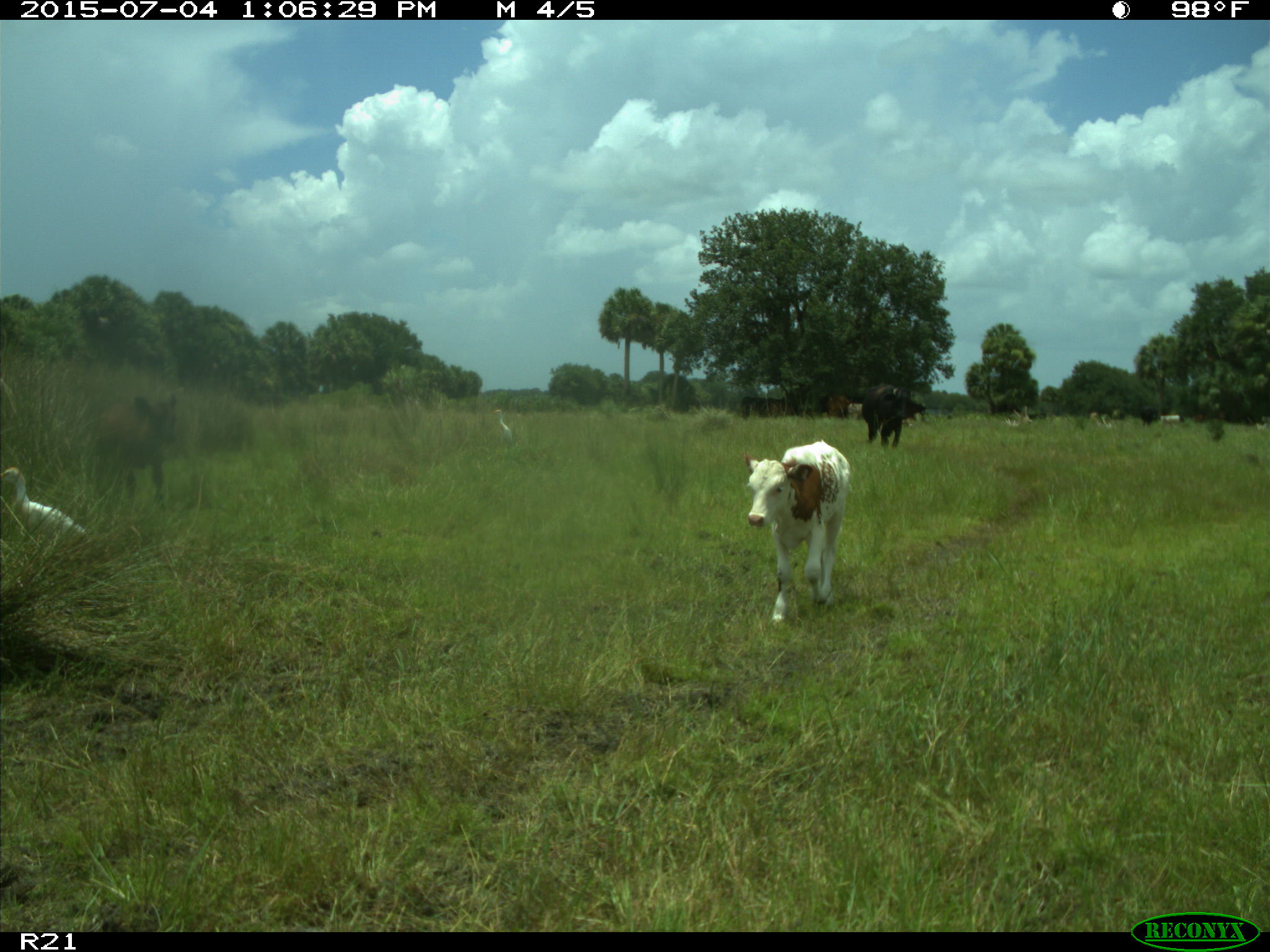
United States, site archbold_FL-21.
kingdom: Animalia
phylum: Chordata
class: Mammalia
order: Artiodactyla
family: Bovidae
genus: Bos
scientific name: Bos taurus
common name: domestic cow